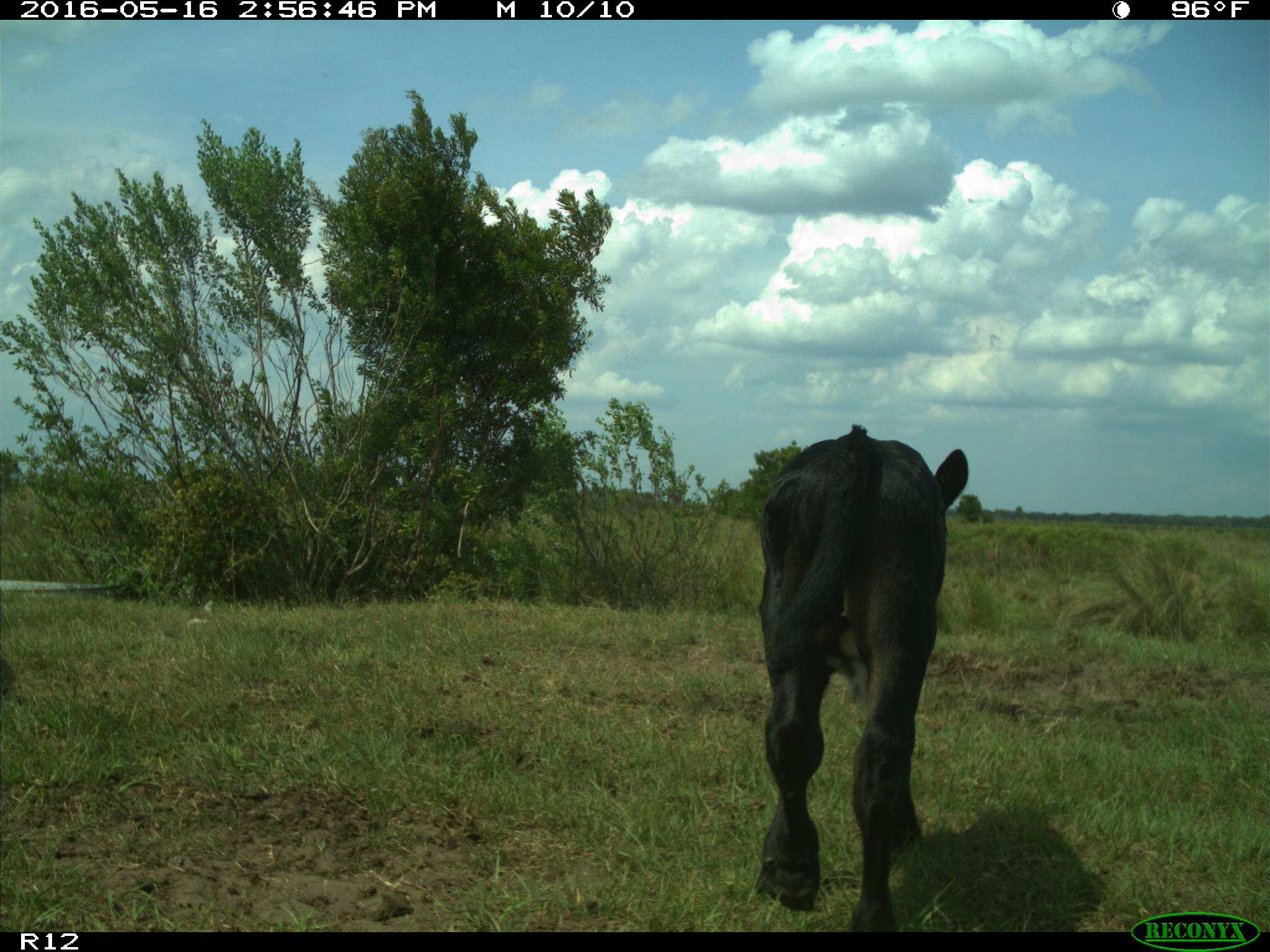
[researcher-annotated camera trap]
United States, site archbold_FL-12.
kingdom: Animalia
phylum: Chordata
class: Mammalia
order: Artiodactyla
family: Bovidae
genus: Bos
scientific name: Bos taurus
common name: domestic cow